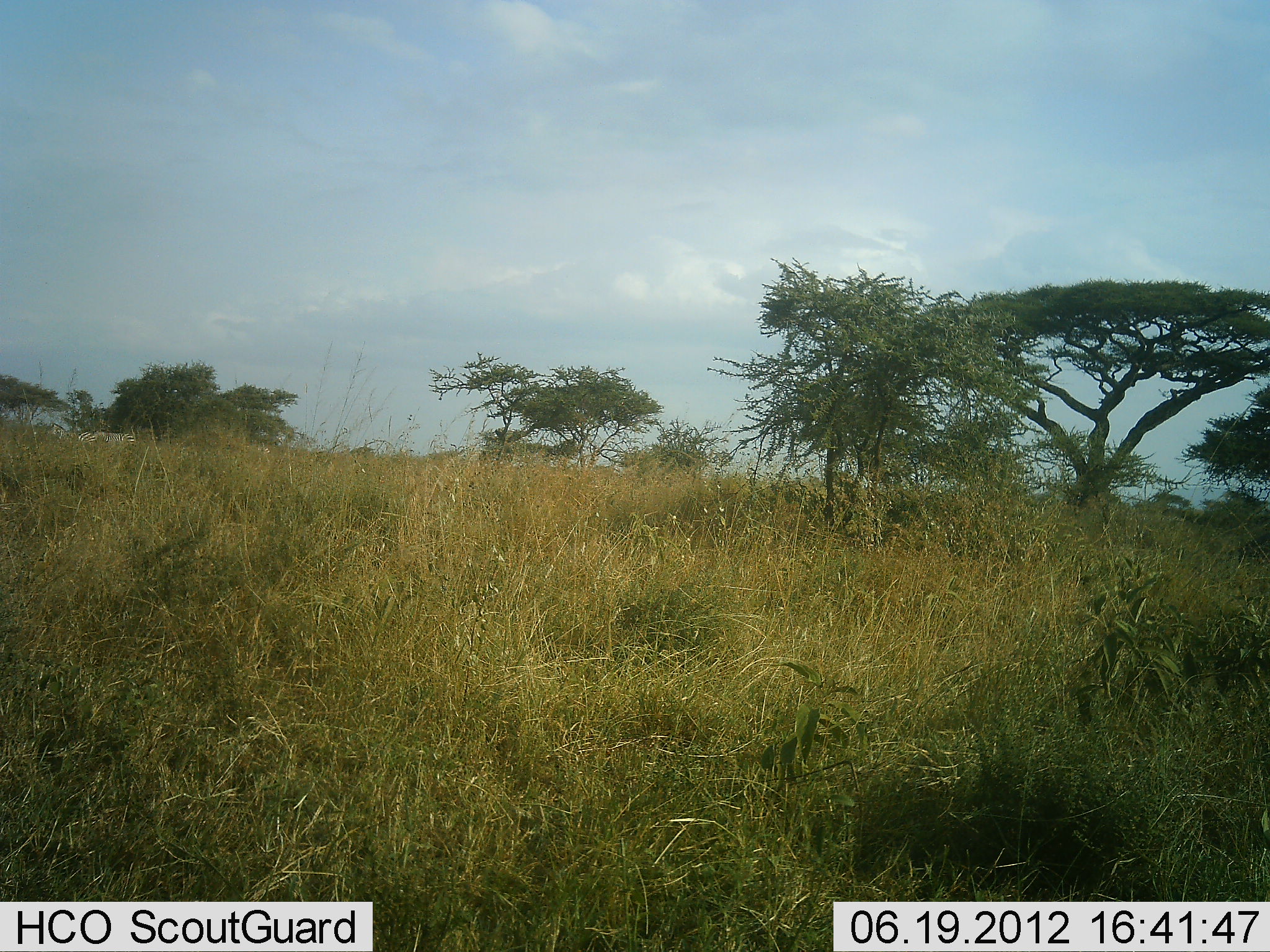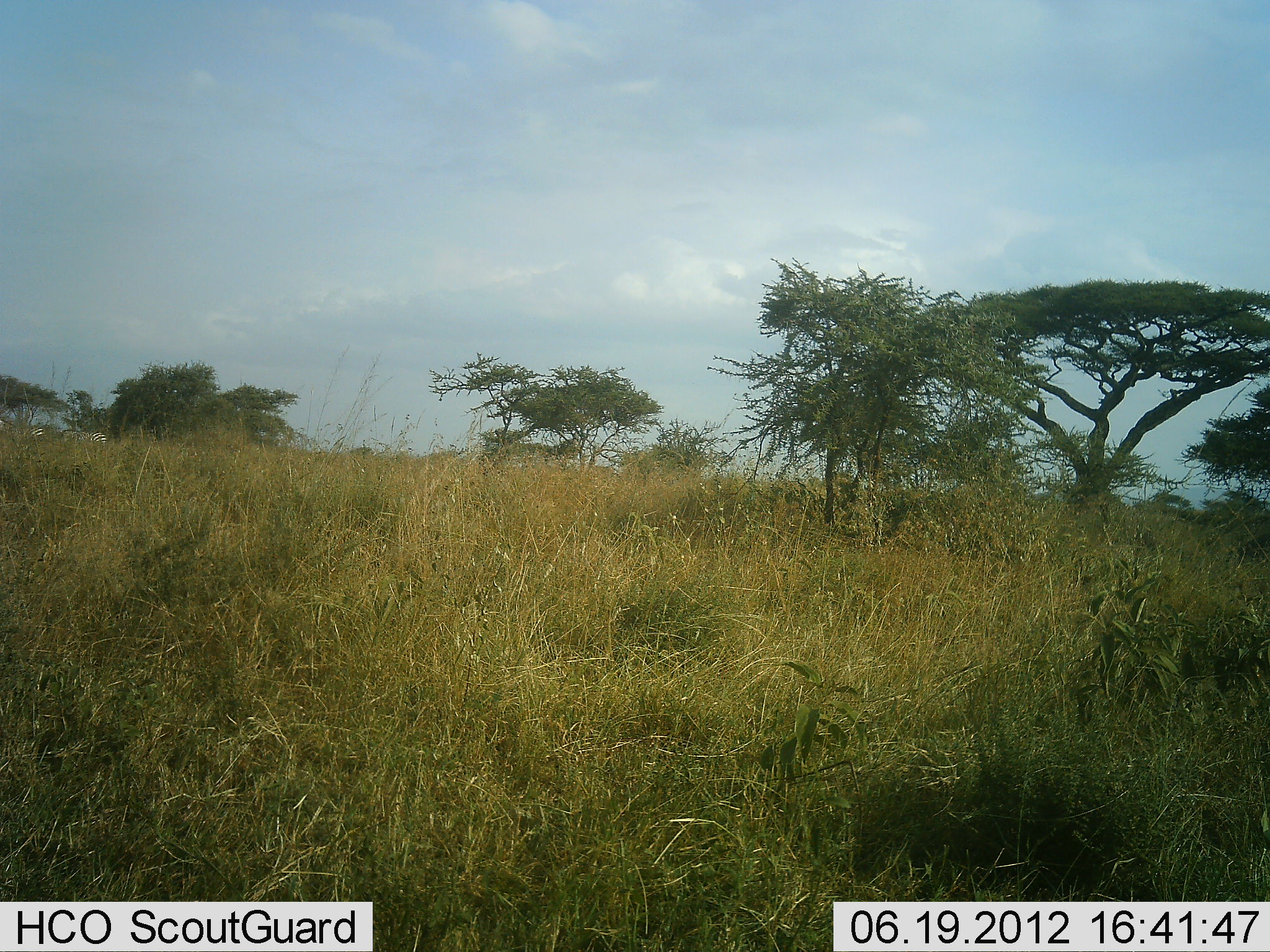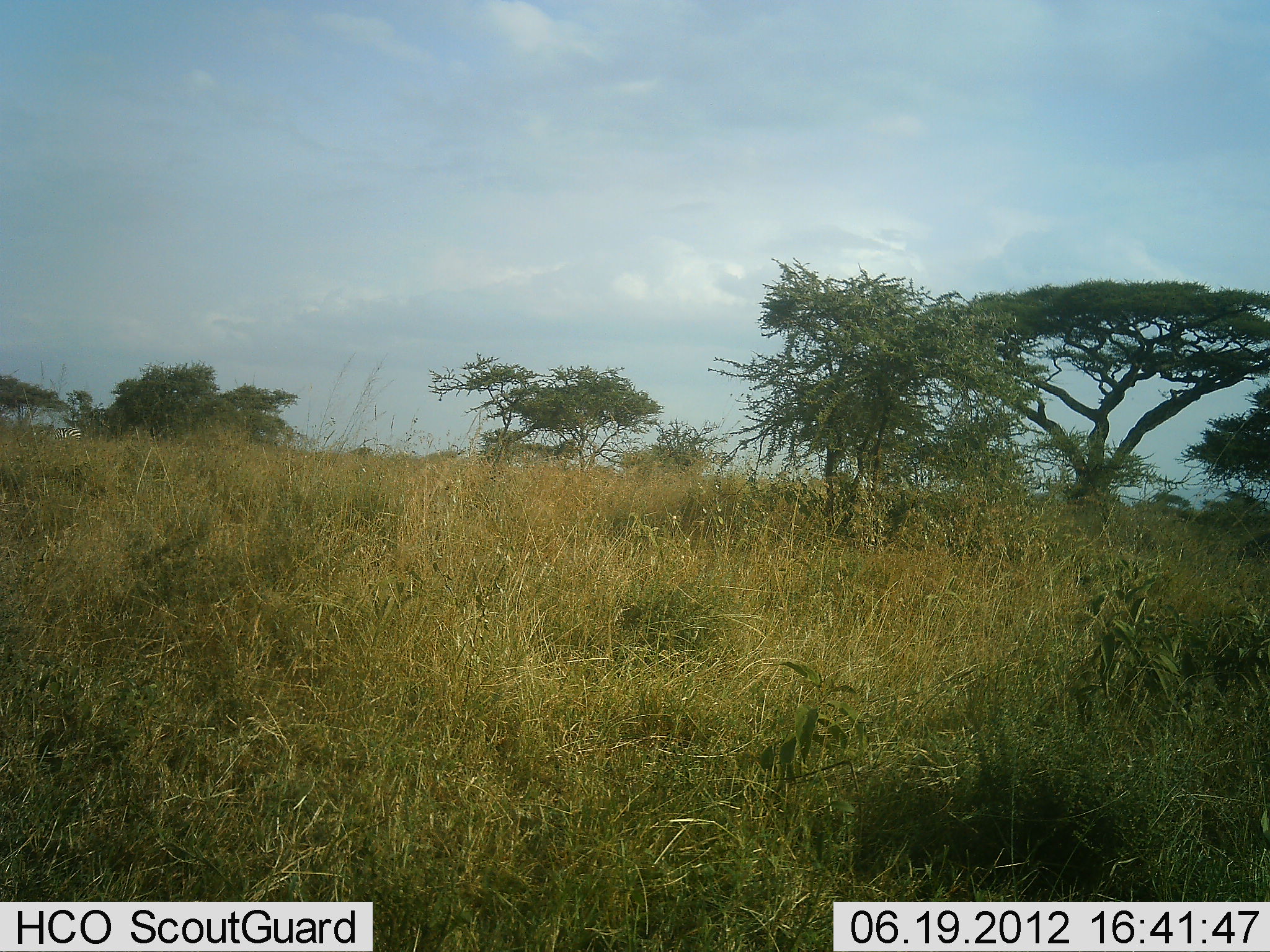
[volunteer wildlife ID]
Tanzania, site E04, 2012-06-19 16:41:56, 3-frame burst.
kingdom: Animalia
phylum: Chordata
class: Mammalia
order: Perissodactyla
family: Equidae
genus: Equus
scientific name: Equus quagga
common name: plains zebra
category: zebra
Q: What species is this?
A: Zebra (plains zebra) (Equus quagga).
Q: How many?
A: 3.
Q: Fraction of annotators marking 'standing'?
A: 10%.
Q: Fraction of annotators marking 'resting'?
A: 0%.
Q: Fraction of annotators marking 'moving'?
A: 100%.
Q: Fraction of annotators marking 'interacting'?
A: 0%.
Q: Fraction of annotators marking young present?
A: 0%.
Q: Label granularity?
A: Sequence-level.